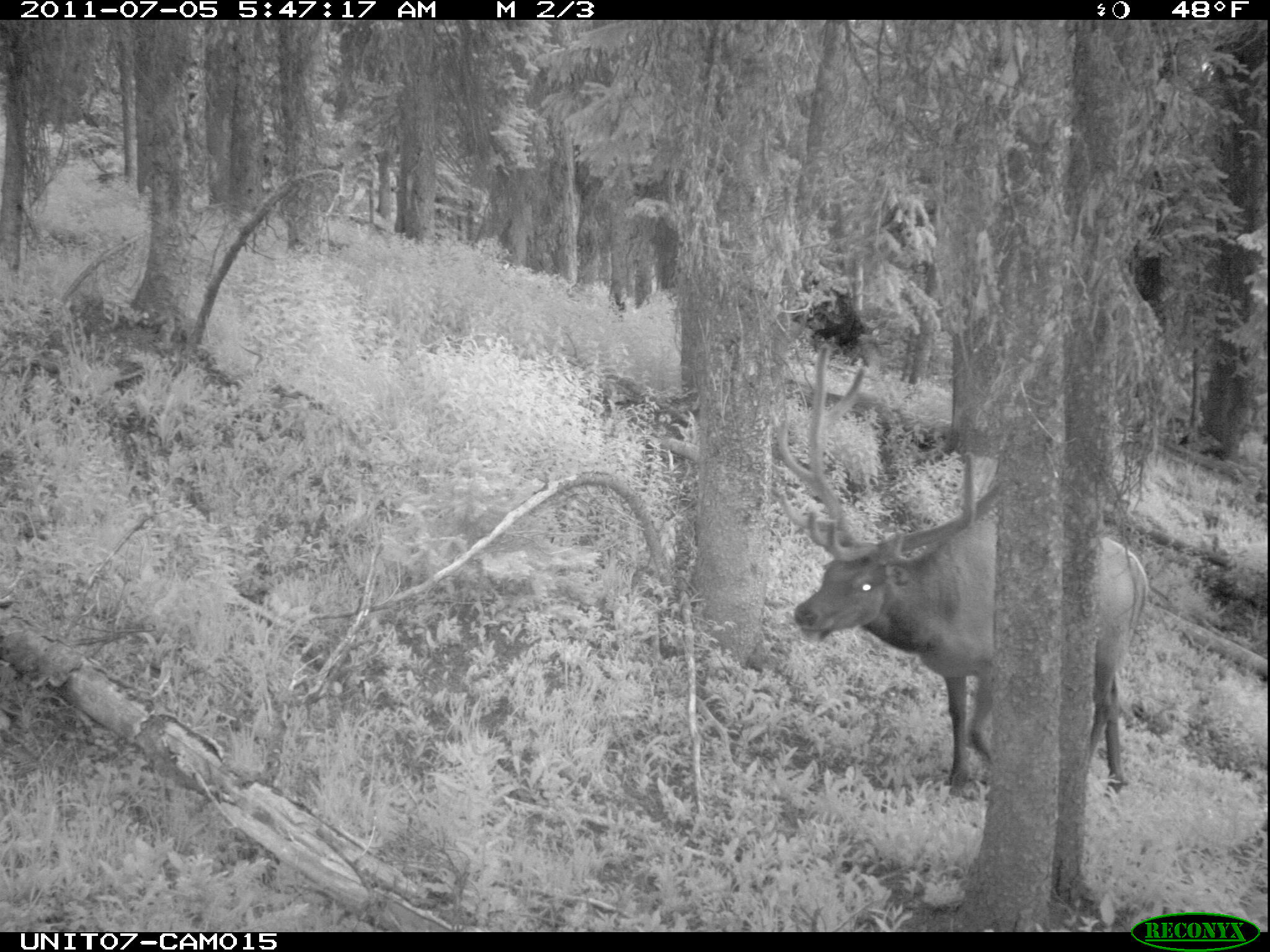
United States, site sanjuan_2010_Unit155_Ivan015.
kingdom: Animalia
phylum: Chordata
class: Mammalia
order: Artiodactyla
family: Cervidae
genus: Cervus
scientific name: Cervus elaphus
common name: red deer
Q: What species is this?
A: Cervus elaphus (red deer).